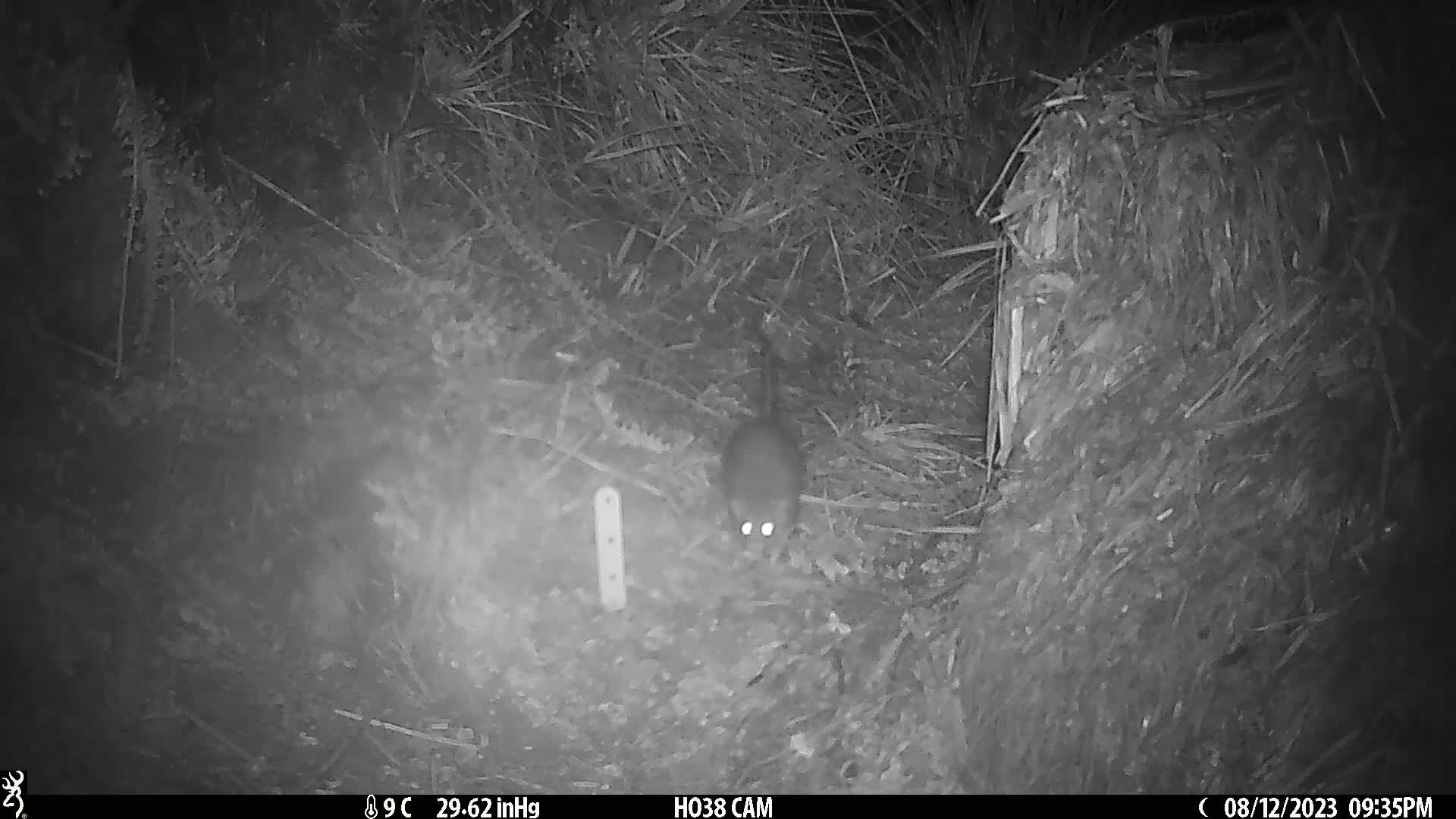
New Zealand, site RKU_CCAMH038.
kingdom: Animalia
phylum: Chordata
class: Mammalia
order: Rodentia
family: Muridae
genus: Rattus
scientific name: Rattus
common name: rat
Rat (Rattus).